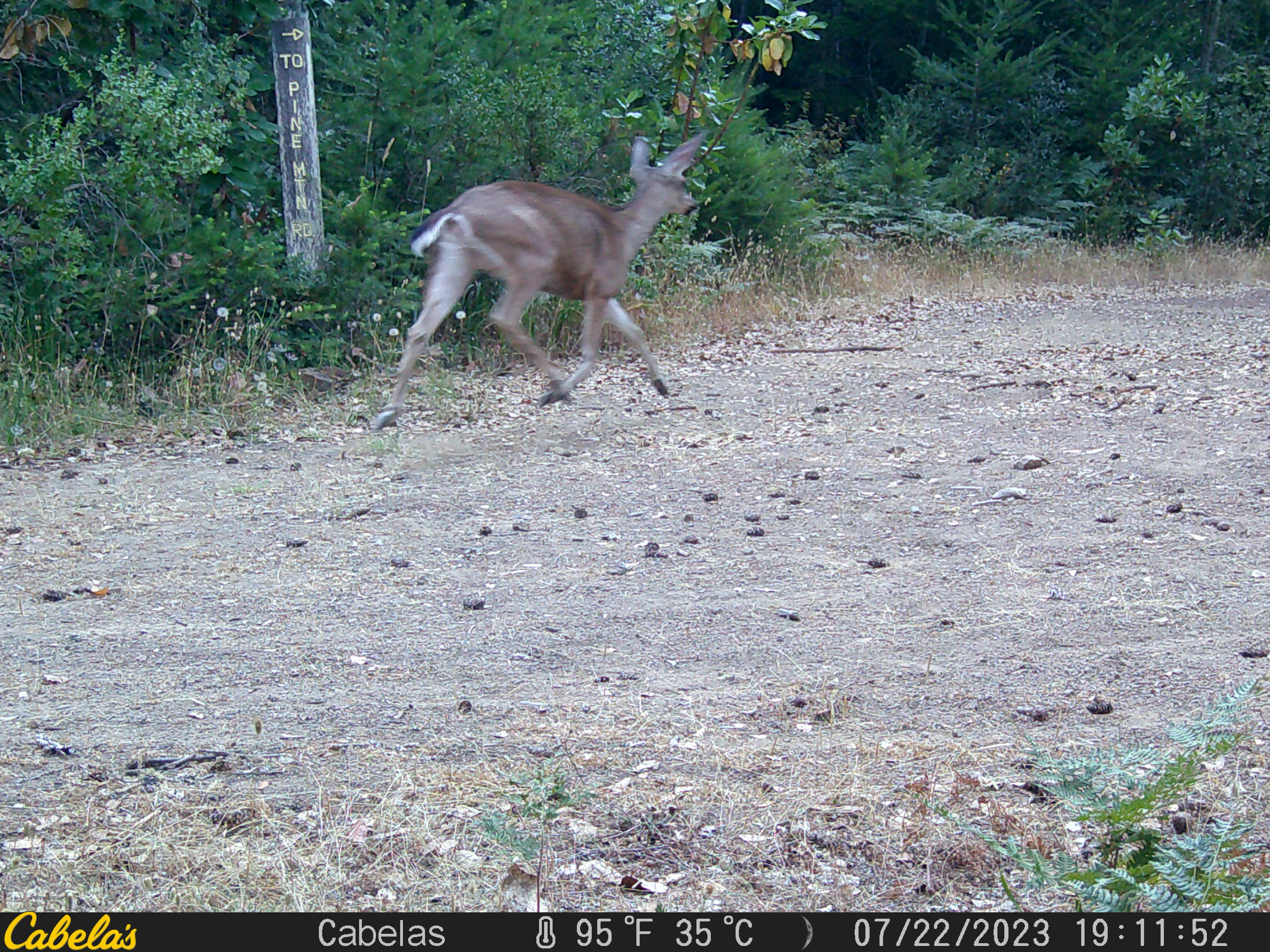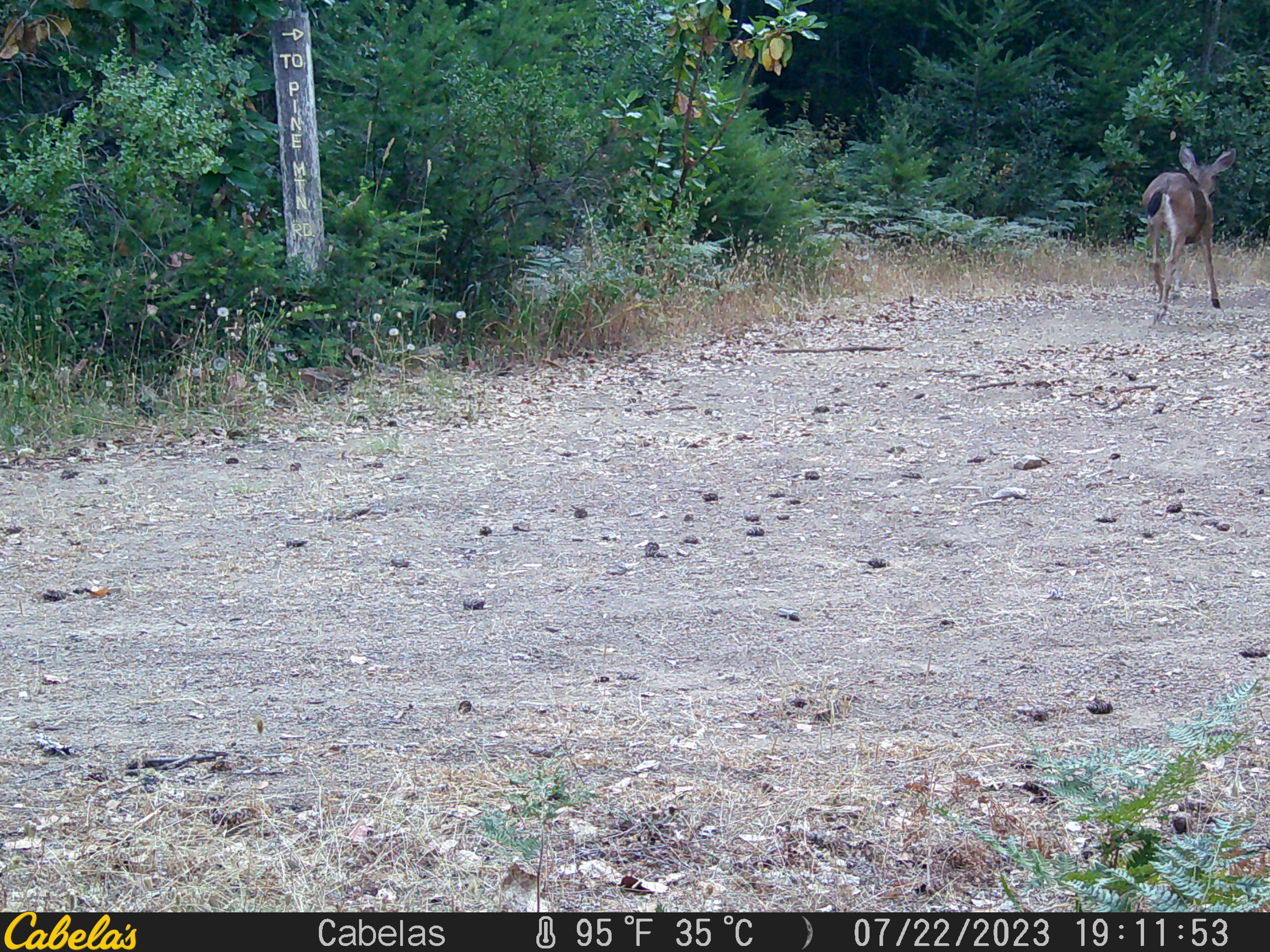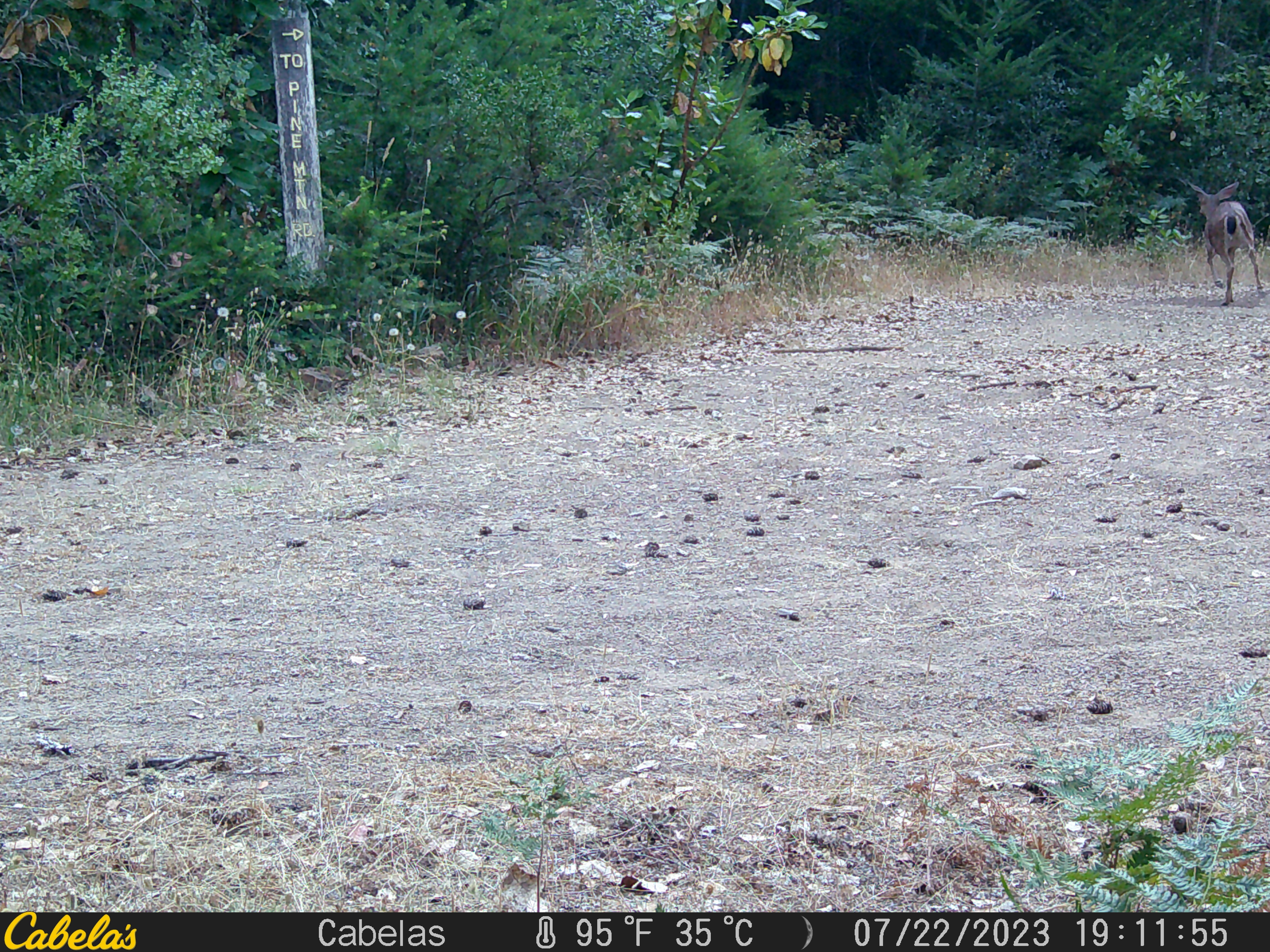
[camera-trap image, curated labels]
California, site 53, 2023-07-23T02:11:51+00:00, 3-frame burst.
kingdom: Animalia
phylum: Chordata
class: Mammalia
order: Artiodactyla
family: Cervidae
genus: Odocoileus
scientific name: Odocoileus hemionus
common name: mule deer